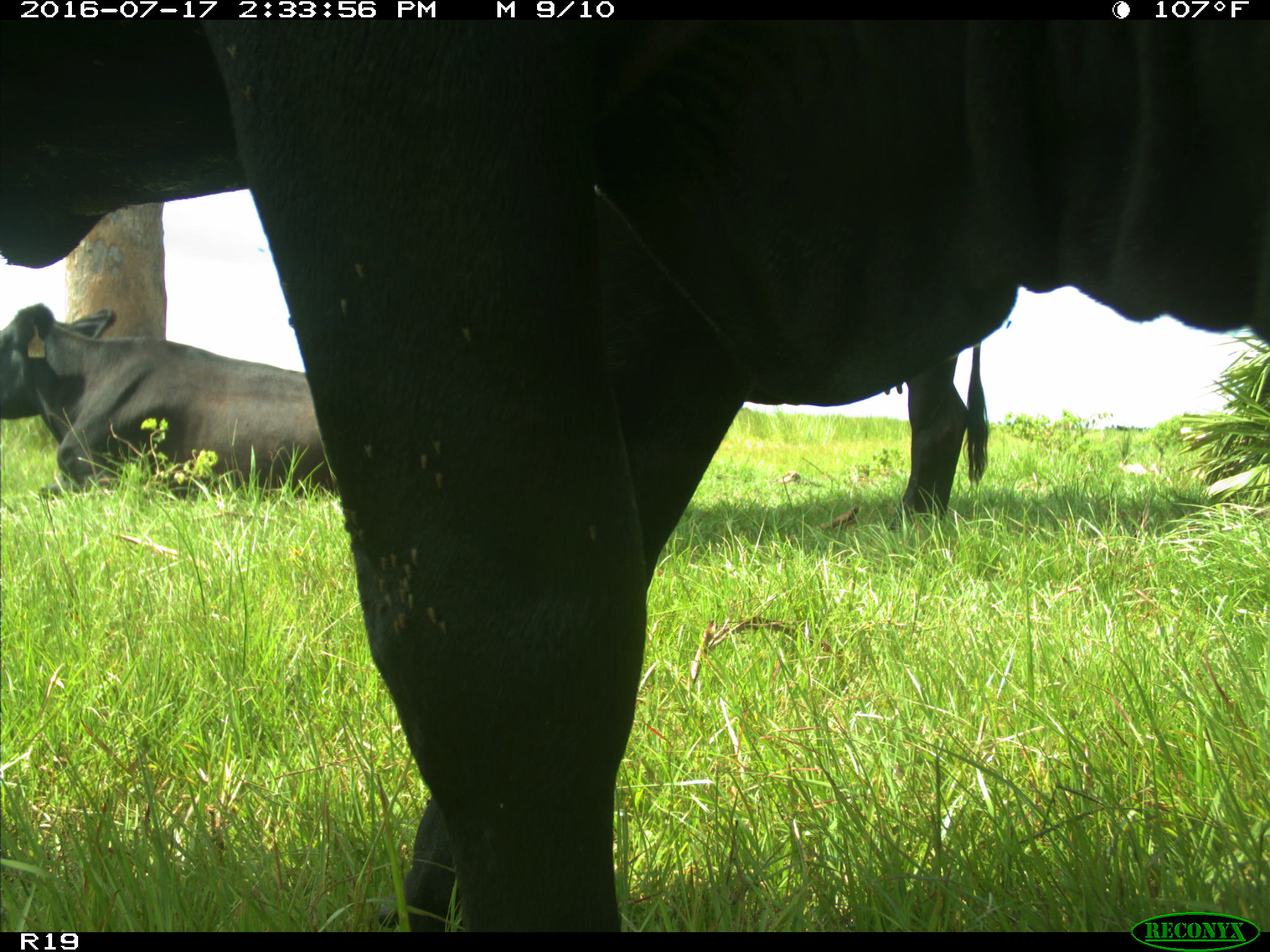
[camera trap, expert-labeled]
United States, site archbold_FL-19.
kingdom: Animalia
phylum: Chordata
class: Mammalia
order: Artiodactyla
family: Bovidae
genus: Bos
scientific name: Bos taurus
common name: domestic cow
Bos taurus (domestic cow).